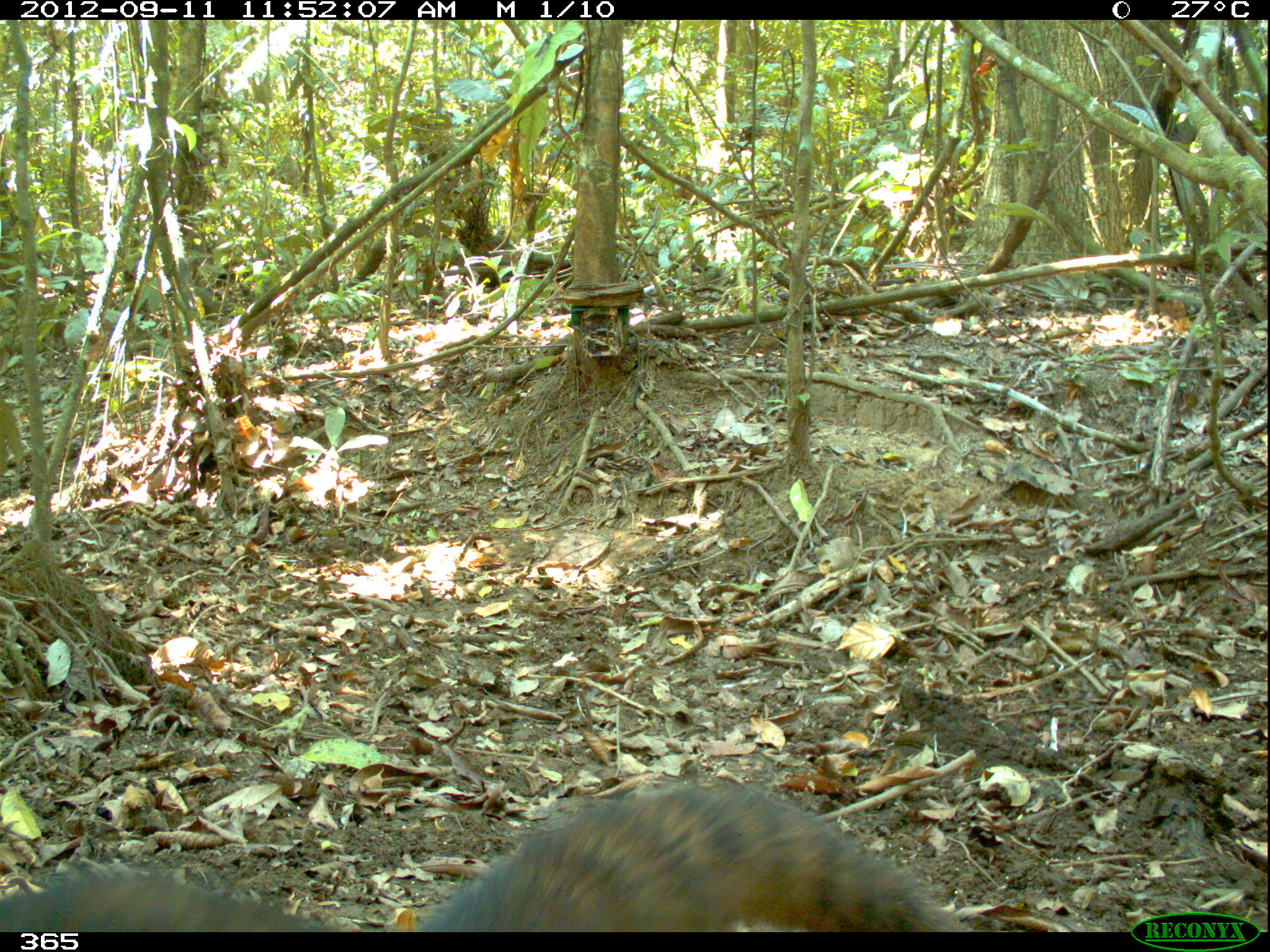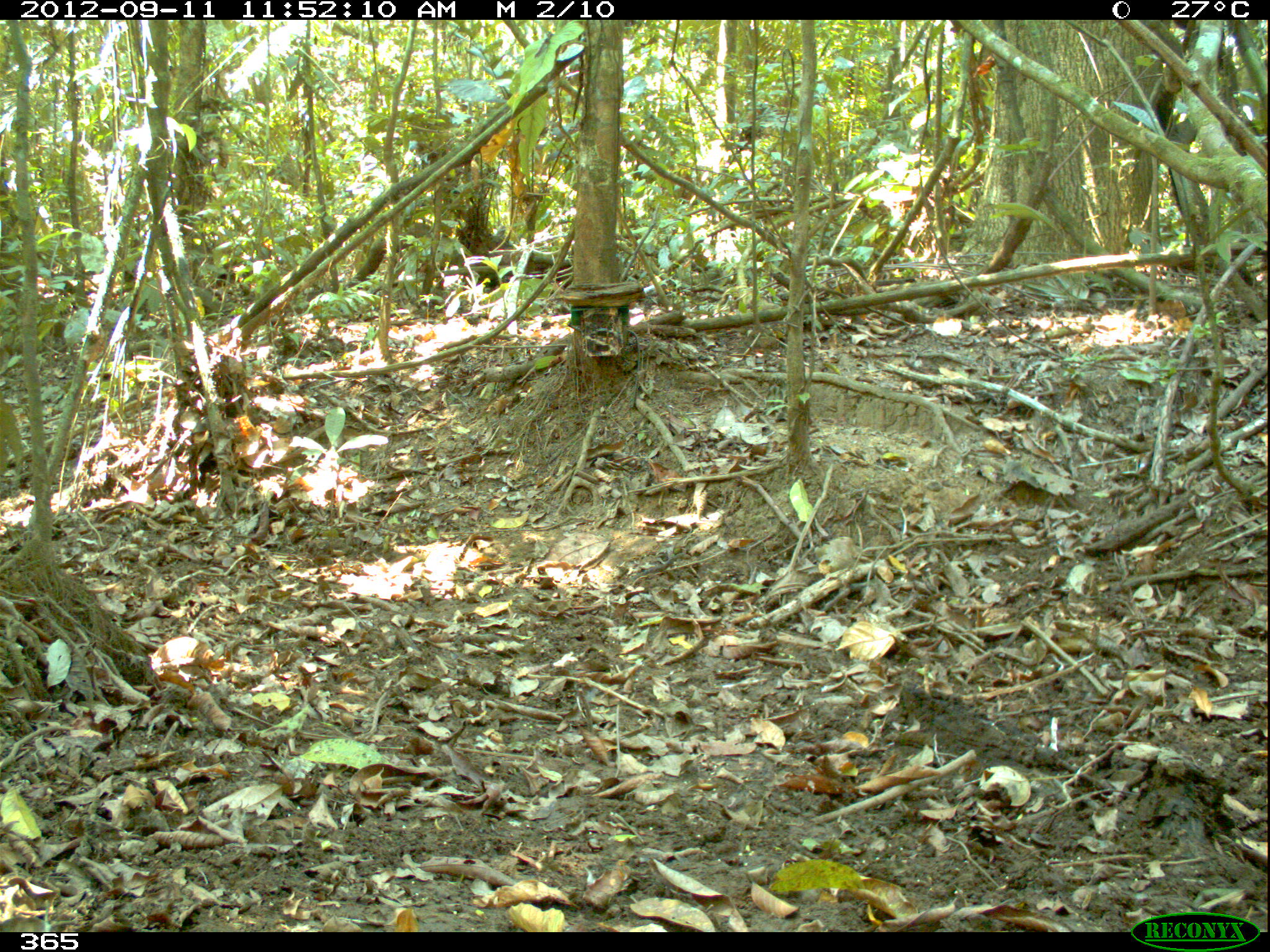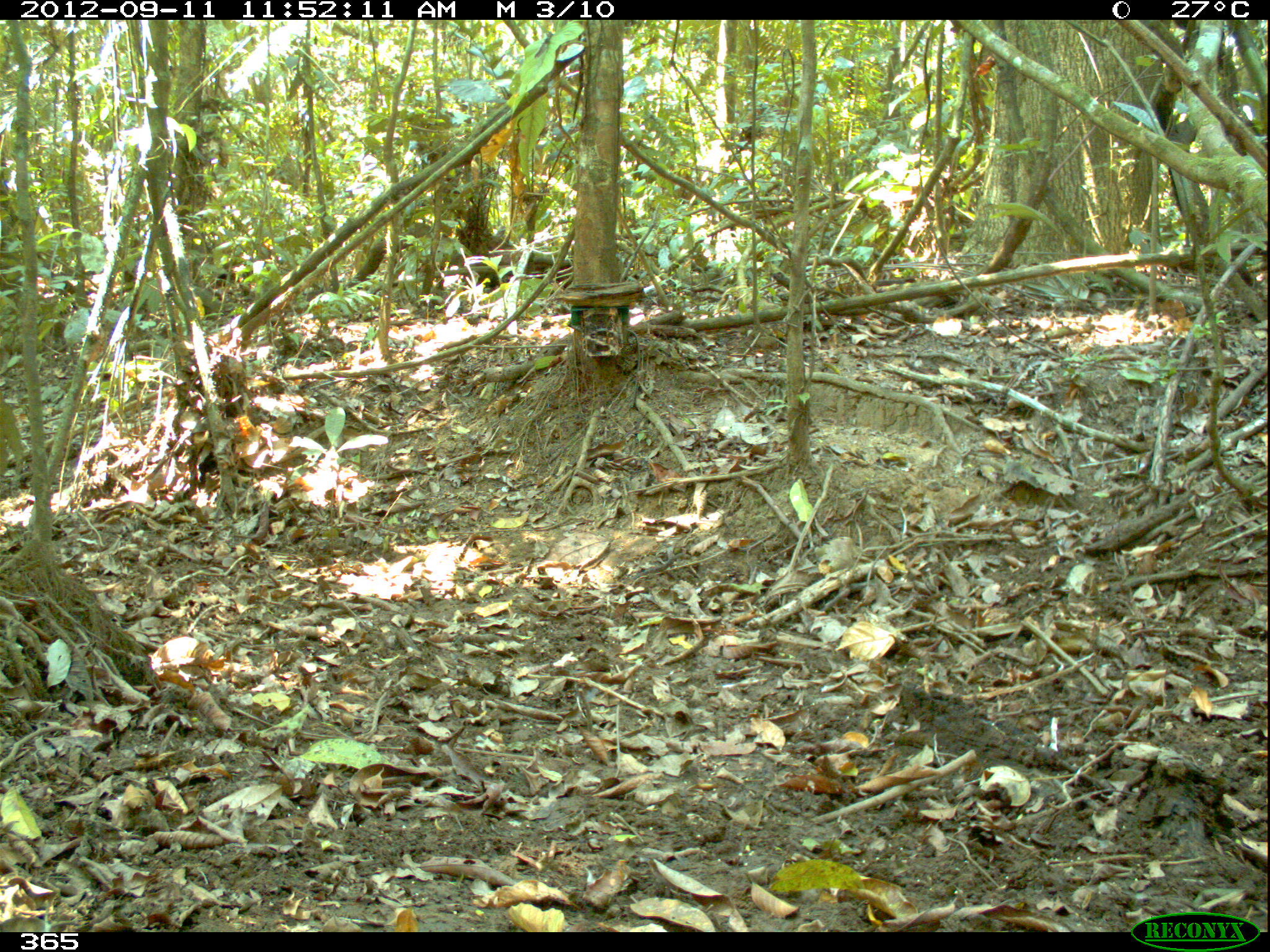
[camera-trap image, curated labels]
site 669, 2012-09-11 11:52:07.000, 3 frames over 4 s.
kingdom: Animalia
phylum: Chordata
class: Mammalia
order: Carnivora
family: Procyonidae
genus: Nasua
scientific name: Nasua nasua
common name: south american coati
Nasua nasua (south american coati).